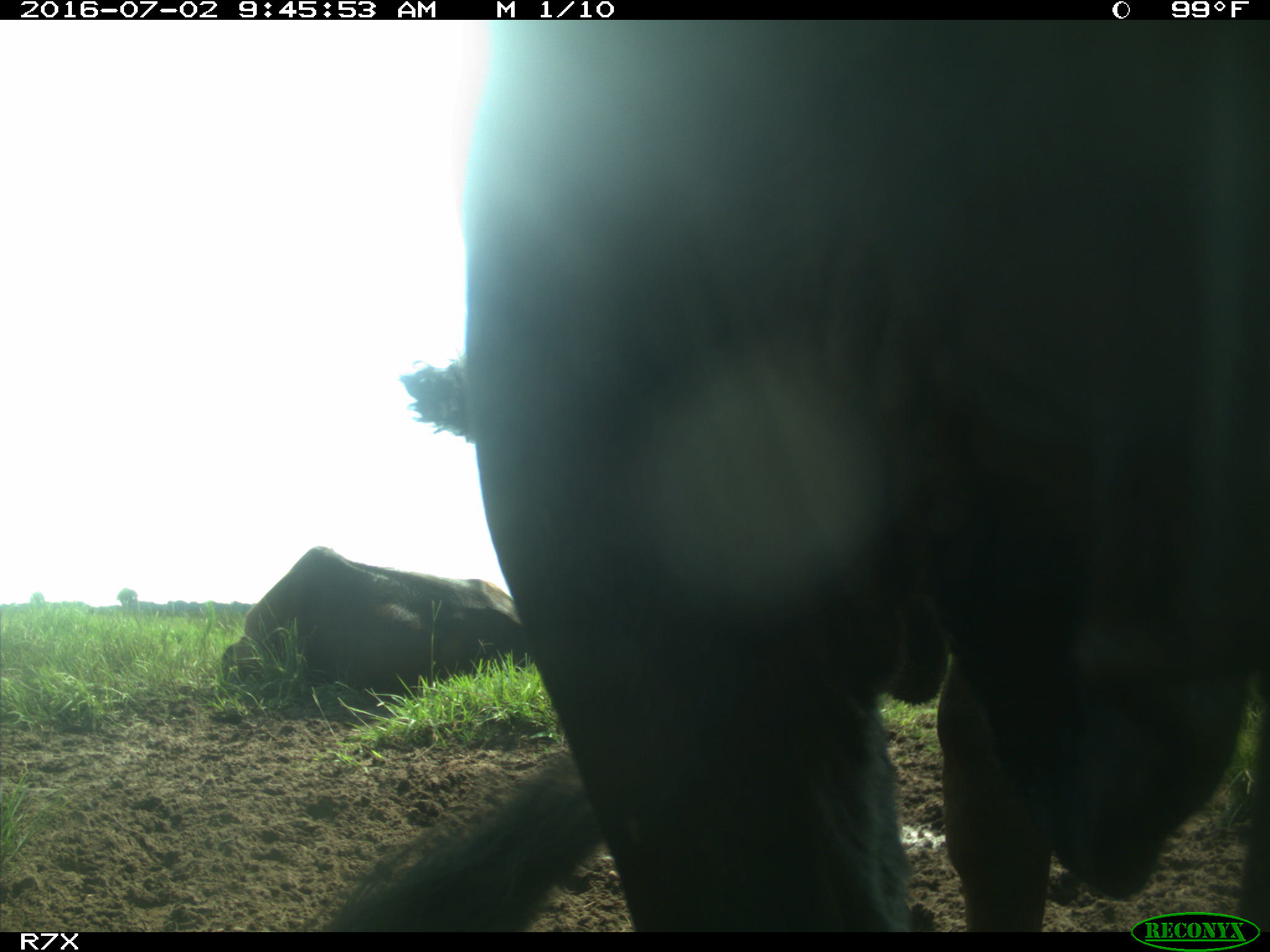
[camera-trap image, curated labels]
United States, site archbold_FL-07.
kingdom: Animalia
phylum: Chordata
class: Mammalia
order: Artiodactyla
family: Bovidae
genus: Bos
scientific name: Bos taurus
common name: domestic cow